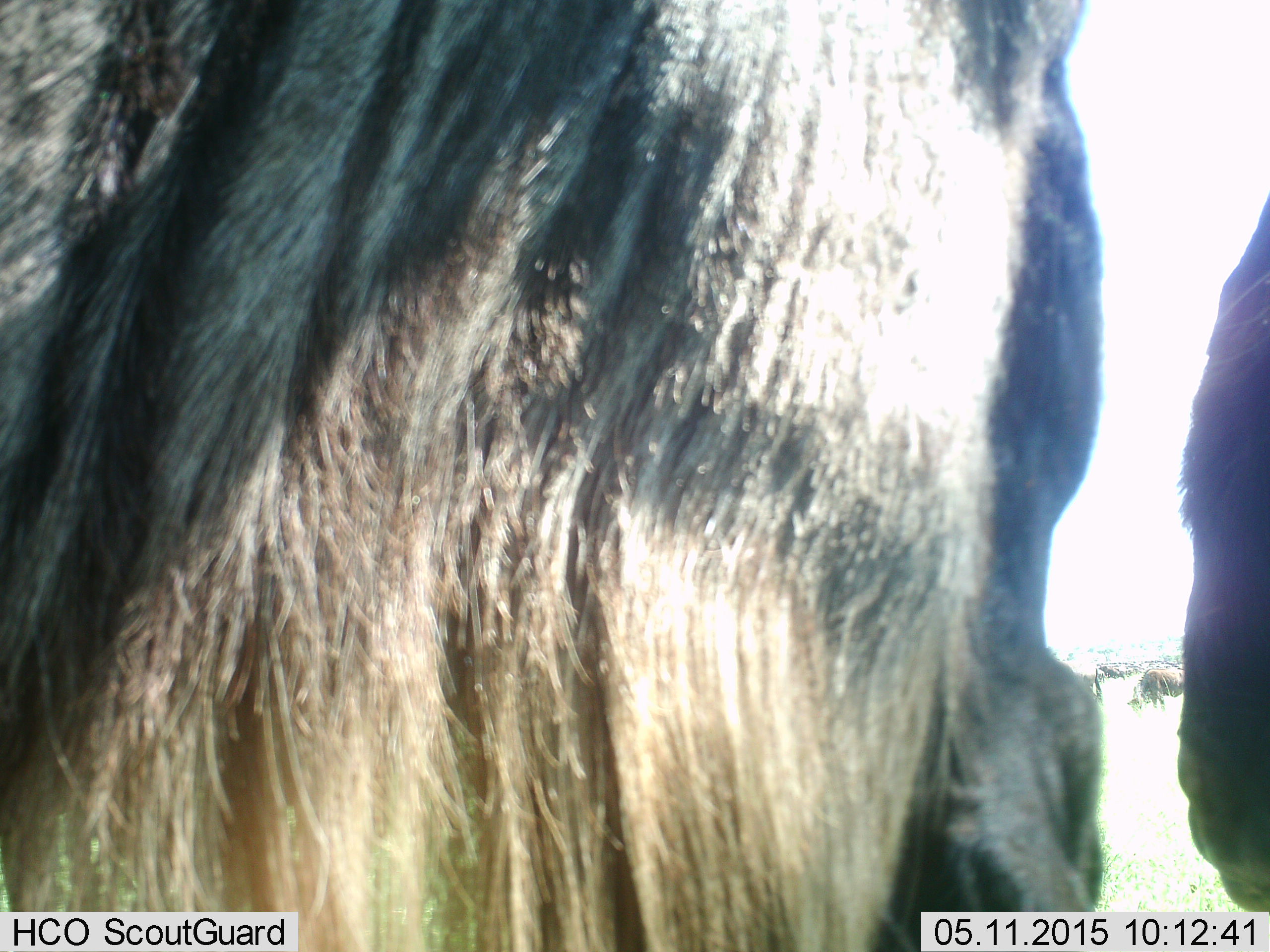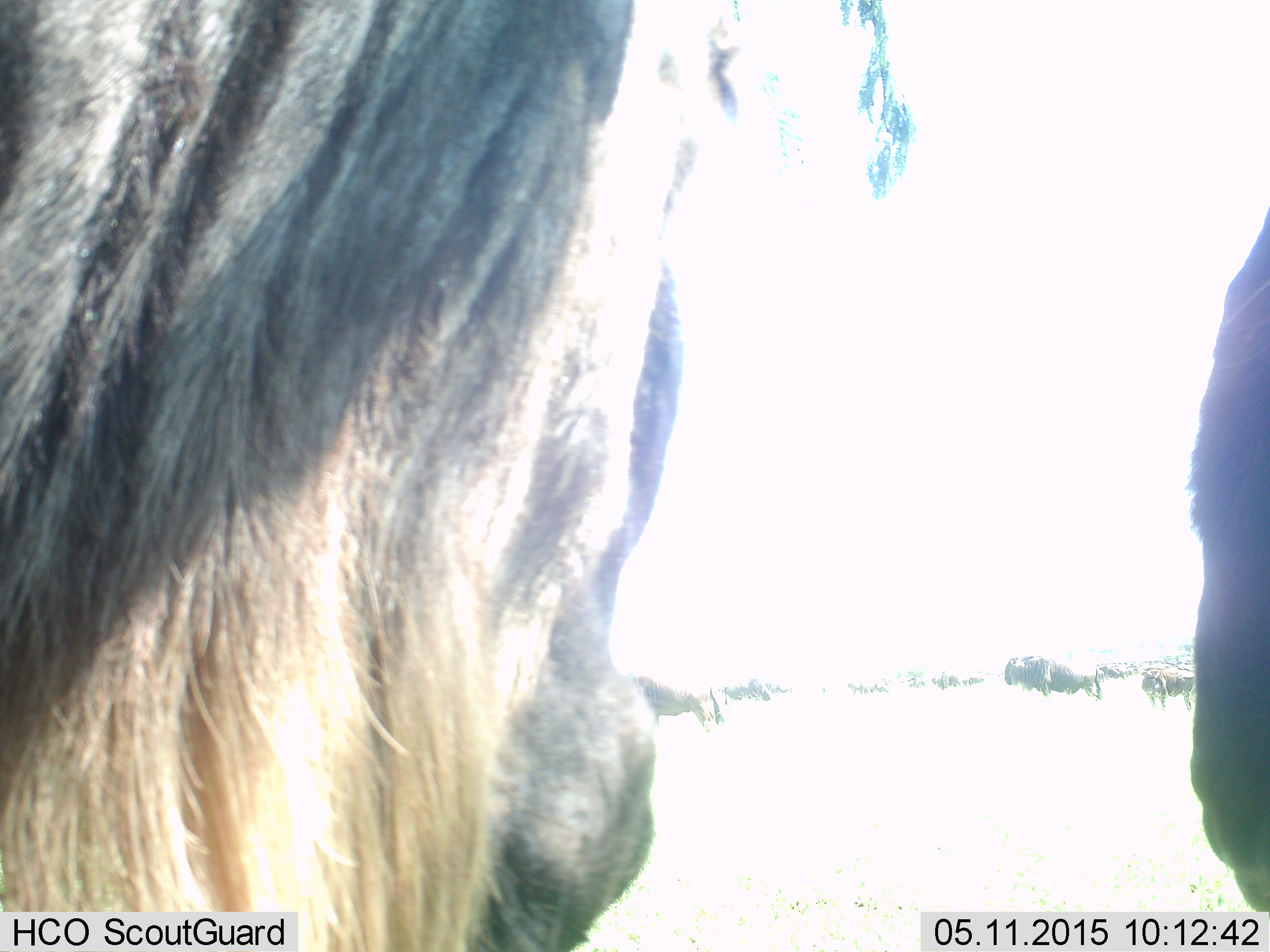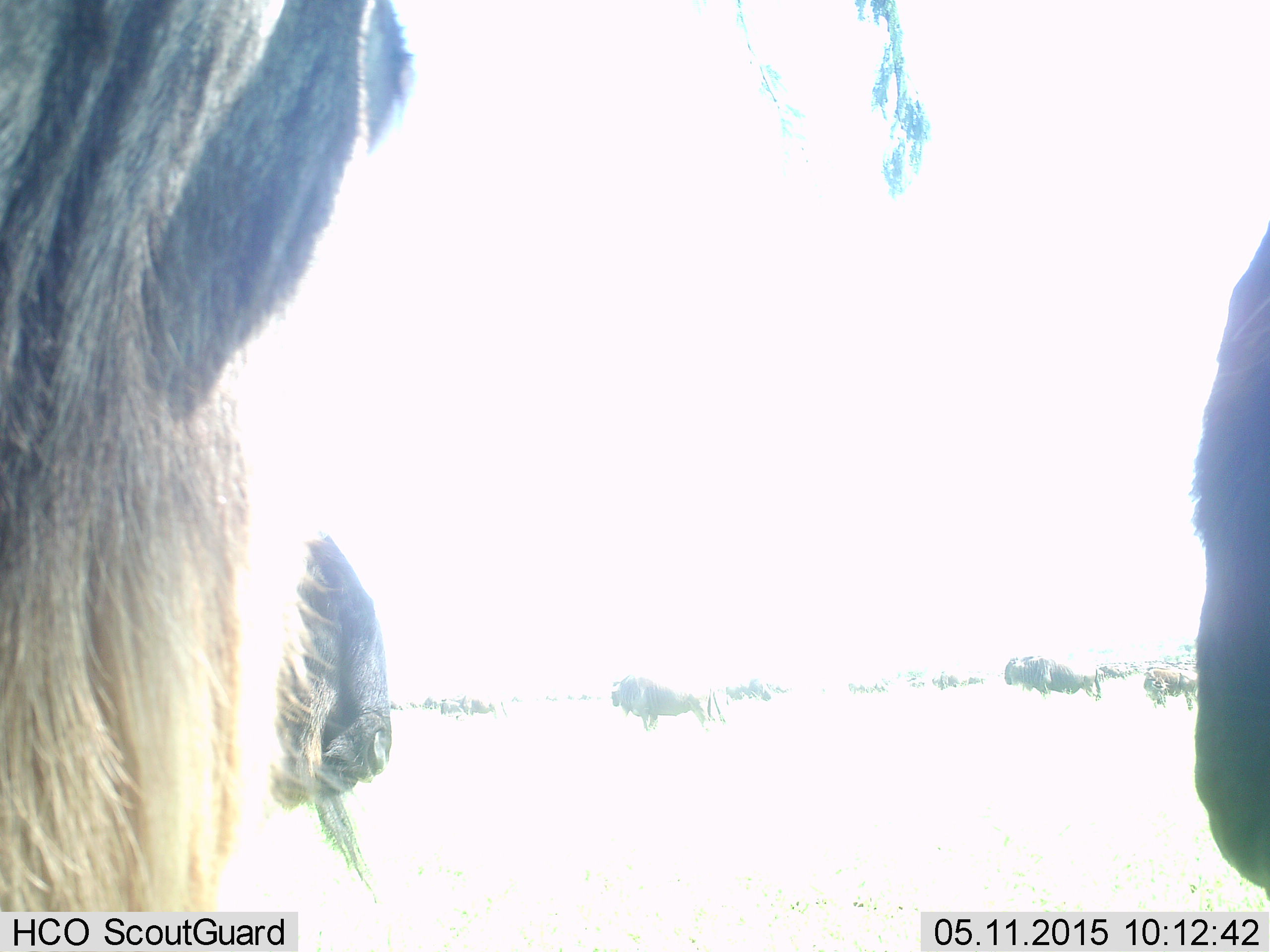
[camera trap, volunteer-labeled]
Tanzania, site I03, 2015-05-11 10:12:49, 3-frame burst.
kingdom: Animalia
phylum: Chordata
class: Mammalia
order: Artiodactyla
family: Bovidae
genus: Connochaetes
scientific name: Connochaetes taurinus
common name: blue wildebeest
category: wildebeest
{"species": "wildebeest (blue wildebeest) (Connochaetes taurinus)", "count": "10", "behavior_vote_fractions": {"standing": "90%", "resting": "0%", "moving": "20%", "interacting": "0%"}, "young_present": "10%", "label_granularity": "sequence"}